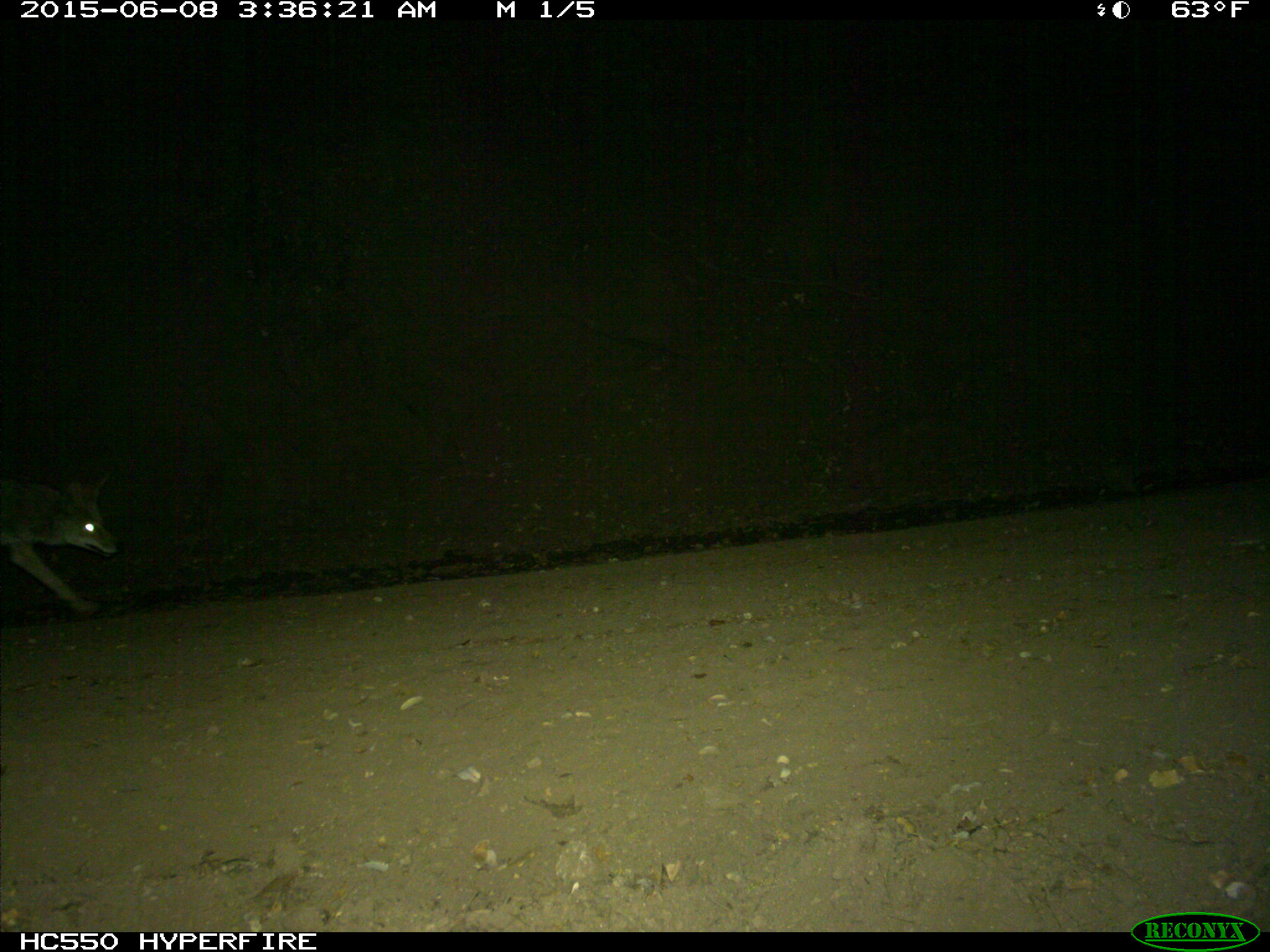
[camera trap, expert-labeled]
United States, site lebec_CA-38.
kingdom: Animalia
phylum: Chordata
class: Mammalia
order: Carnivora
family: Canidae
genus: Canis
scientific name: Canis latrans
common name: coyote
Canis latrans (coyote).